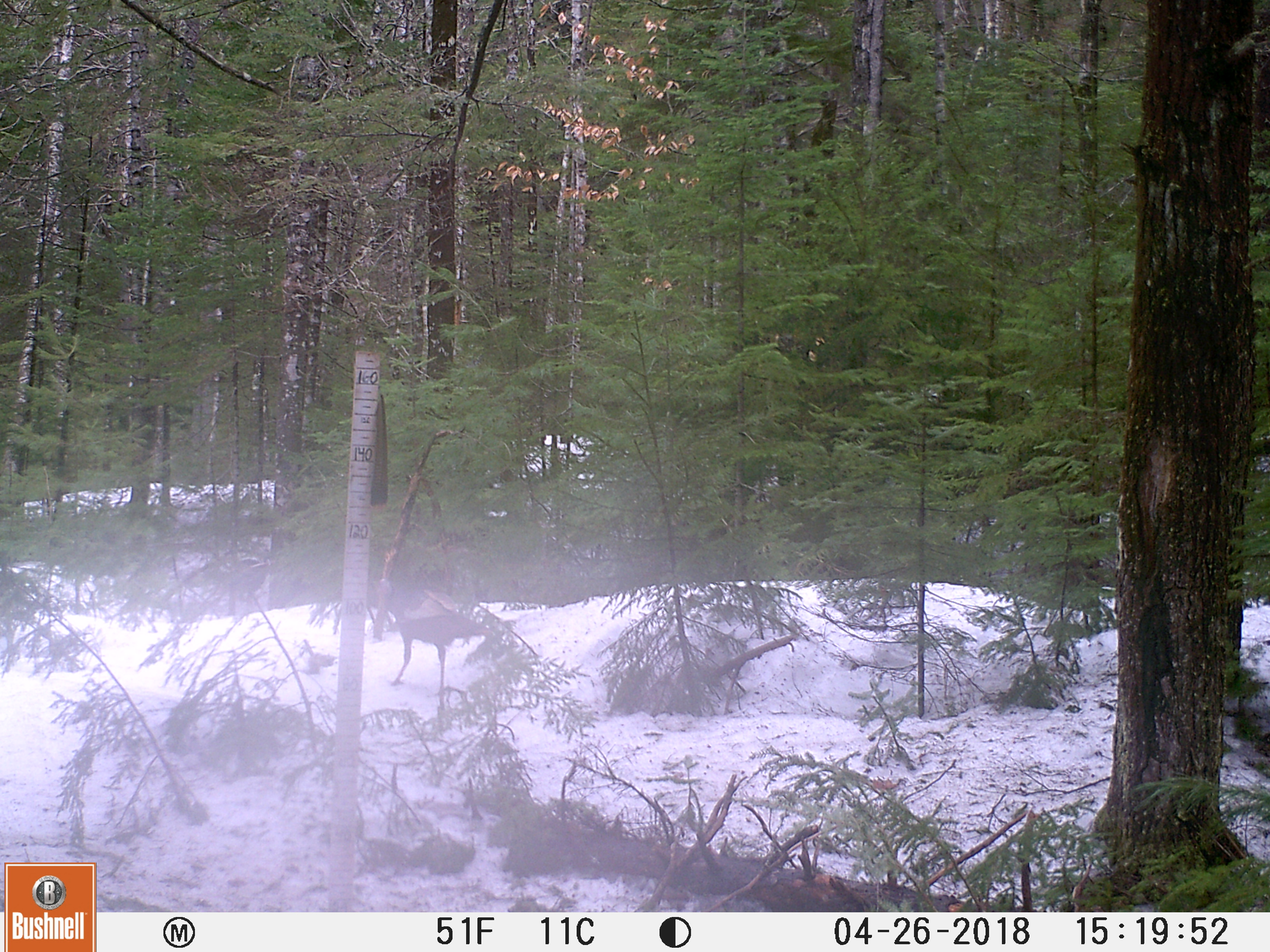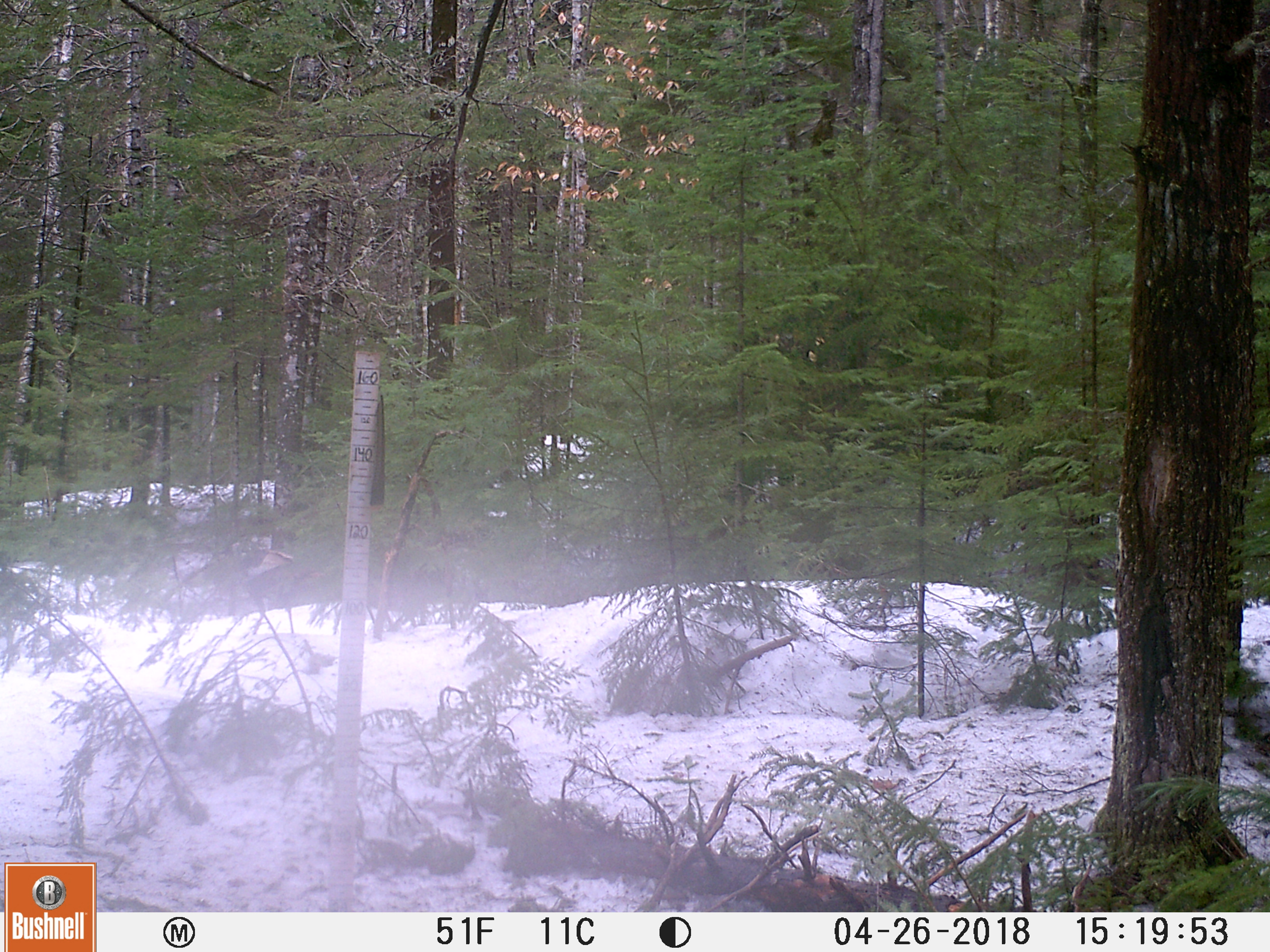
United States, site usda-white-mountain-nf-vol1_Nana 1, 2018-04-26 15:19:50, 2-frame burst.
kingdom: Animalia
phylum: Chordata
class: Aves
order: Galliformes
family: Phasianidae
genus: Meleagris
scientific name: Meleagris gallopavo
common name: wild turkey